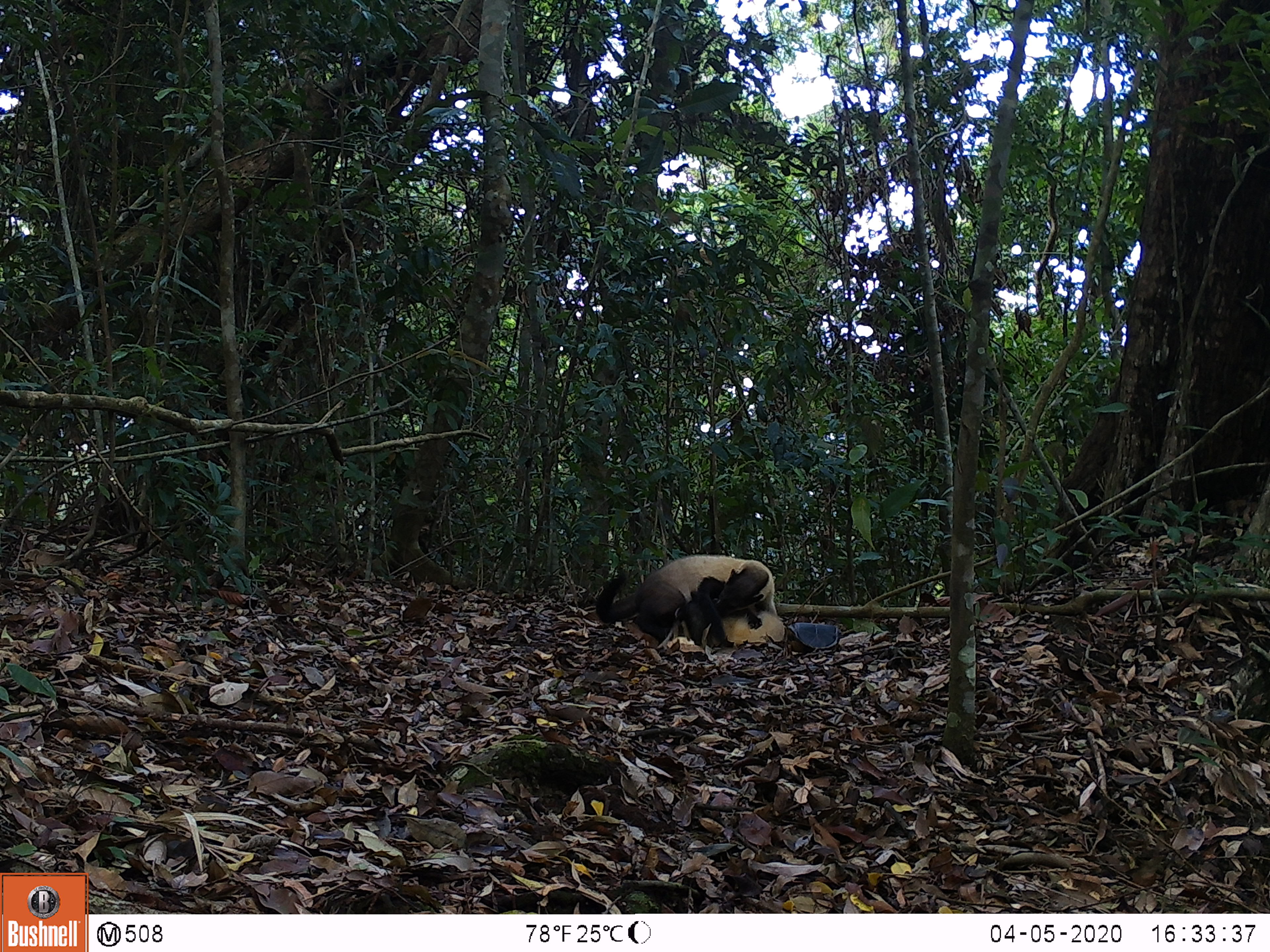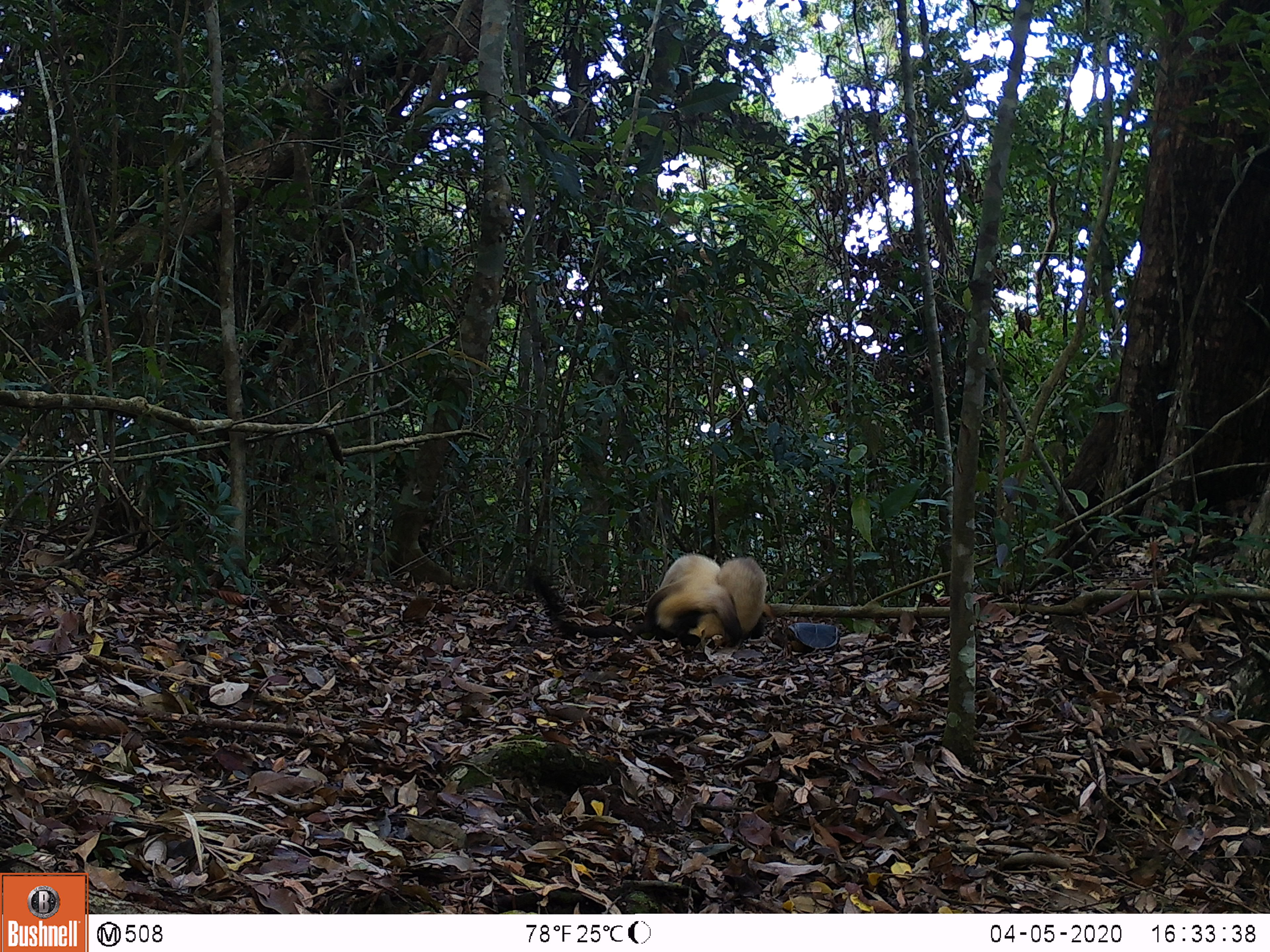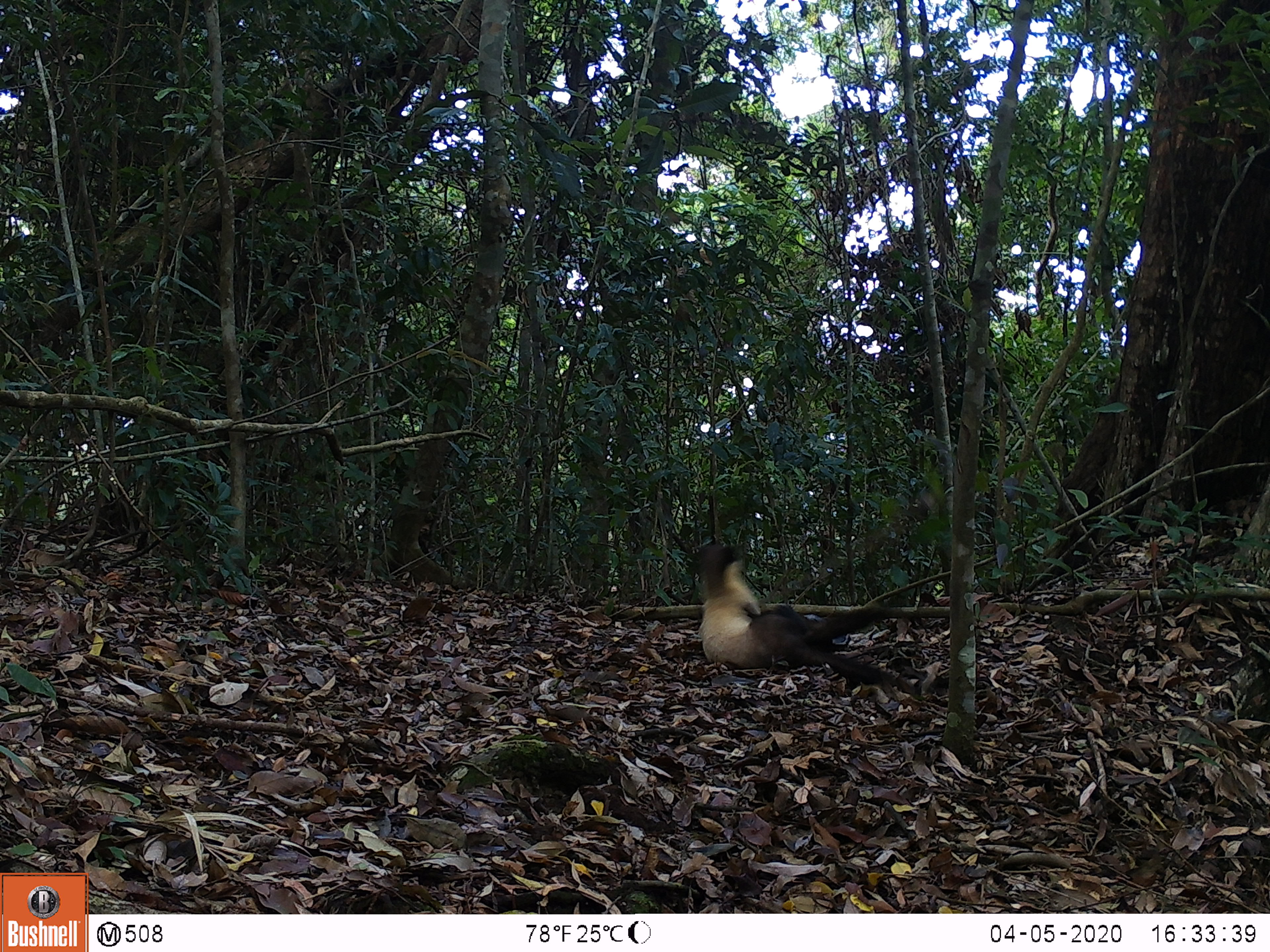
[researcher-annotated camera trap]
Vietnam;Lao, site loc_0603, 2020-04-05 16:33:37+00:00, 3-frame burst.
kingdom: Animalia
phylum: Chordata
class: Mammalia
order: Carnivora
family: Mustelidae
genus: Martes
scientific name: Martes flavigula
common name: yellow-throated marten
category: yellow throated marten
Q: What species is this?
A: Yellow throated marten (yellow-throated marten) (Martes flavigula).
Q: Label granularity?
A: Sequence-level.